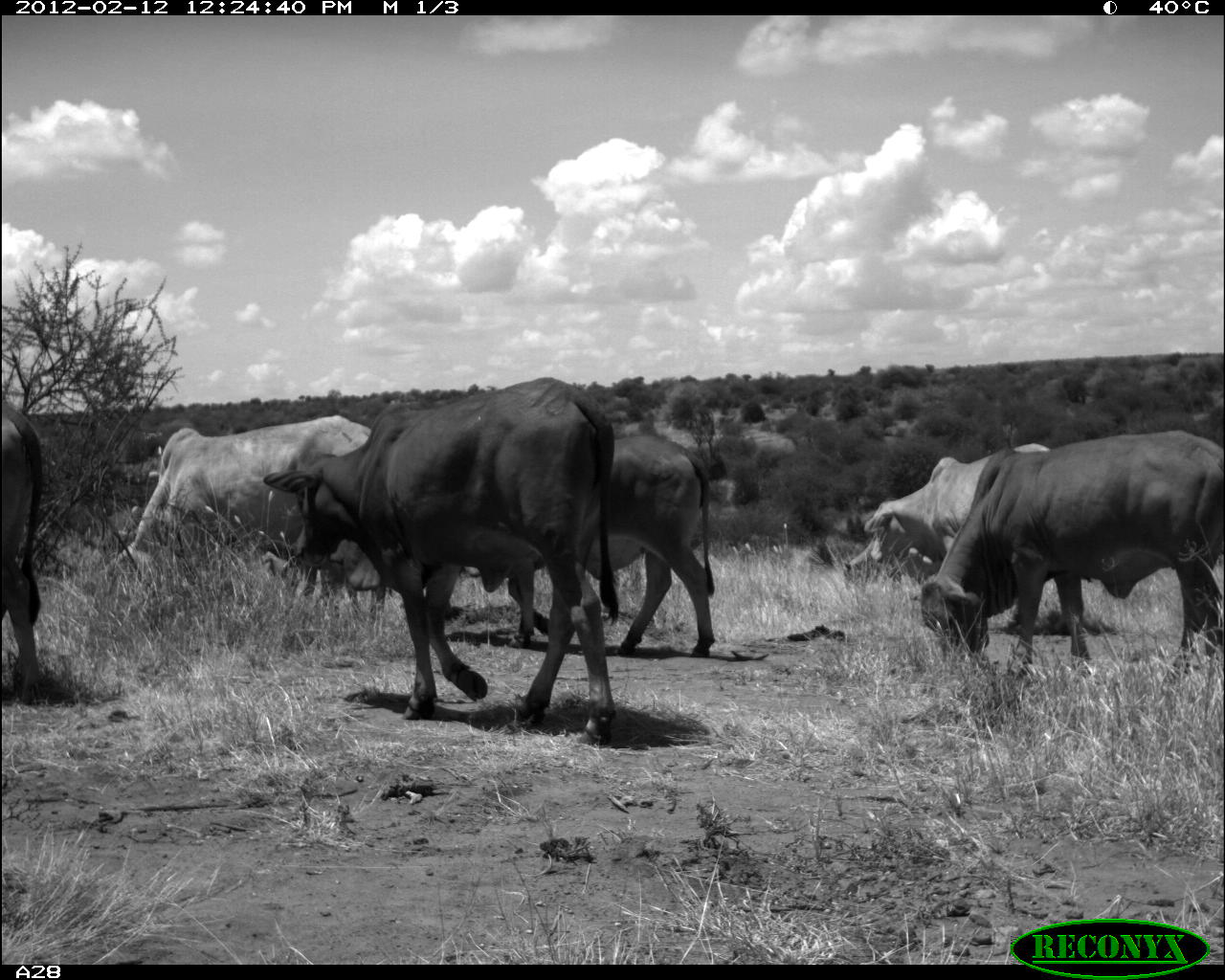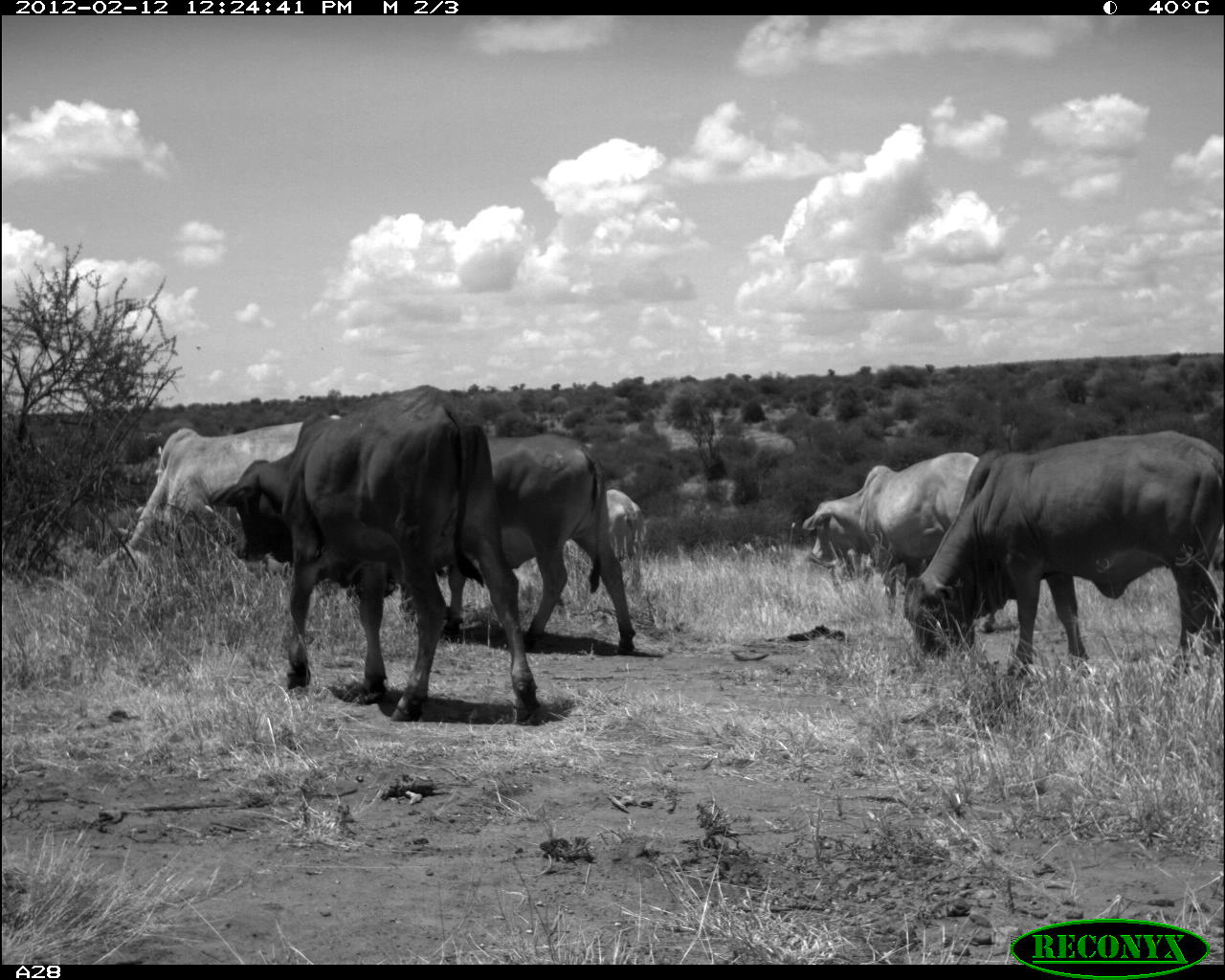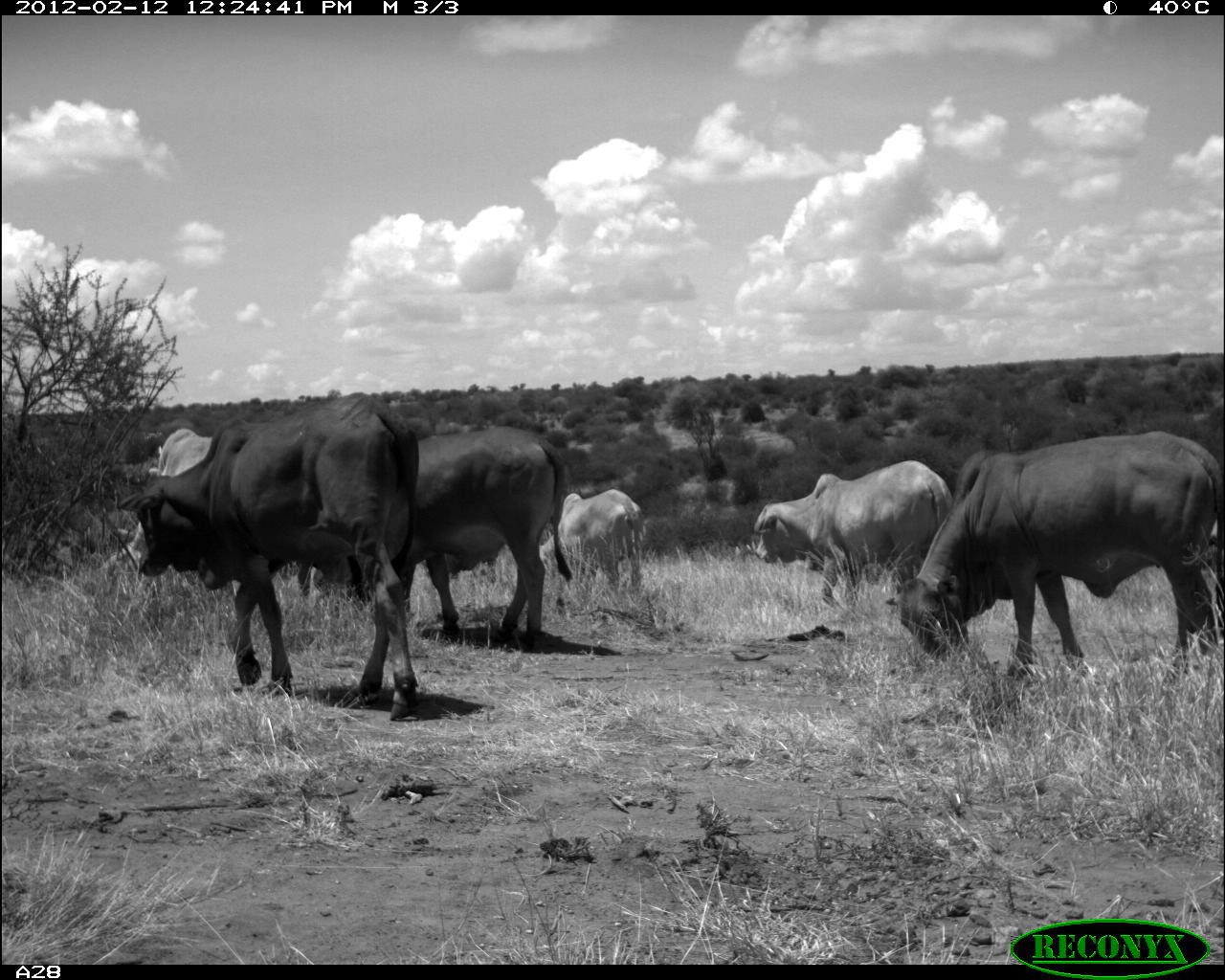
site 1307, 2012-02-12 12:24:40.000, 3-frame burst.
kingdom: Animalia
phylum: Chordata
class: Mammalia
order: Artiodactyla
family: Bovidae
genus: Bos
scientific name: Bos taurus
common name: domestic cattle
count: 7